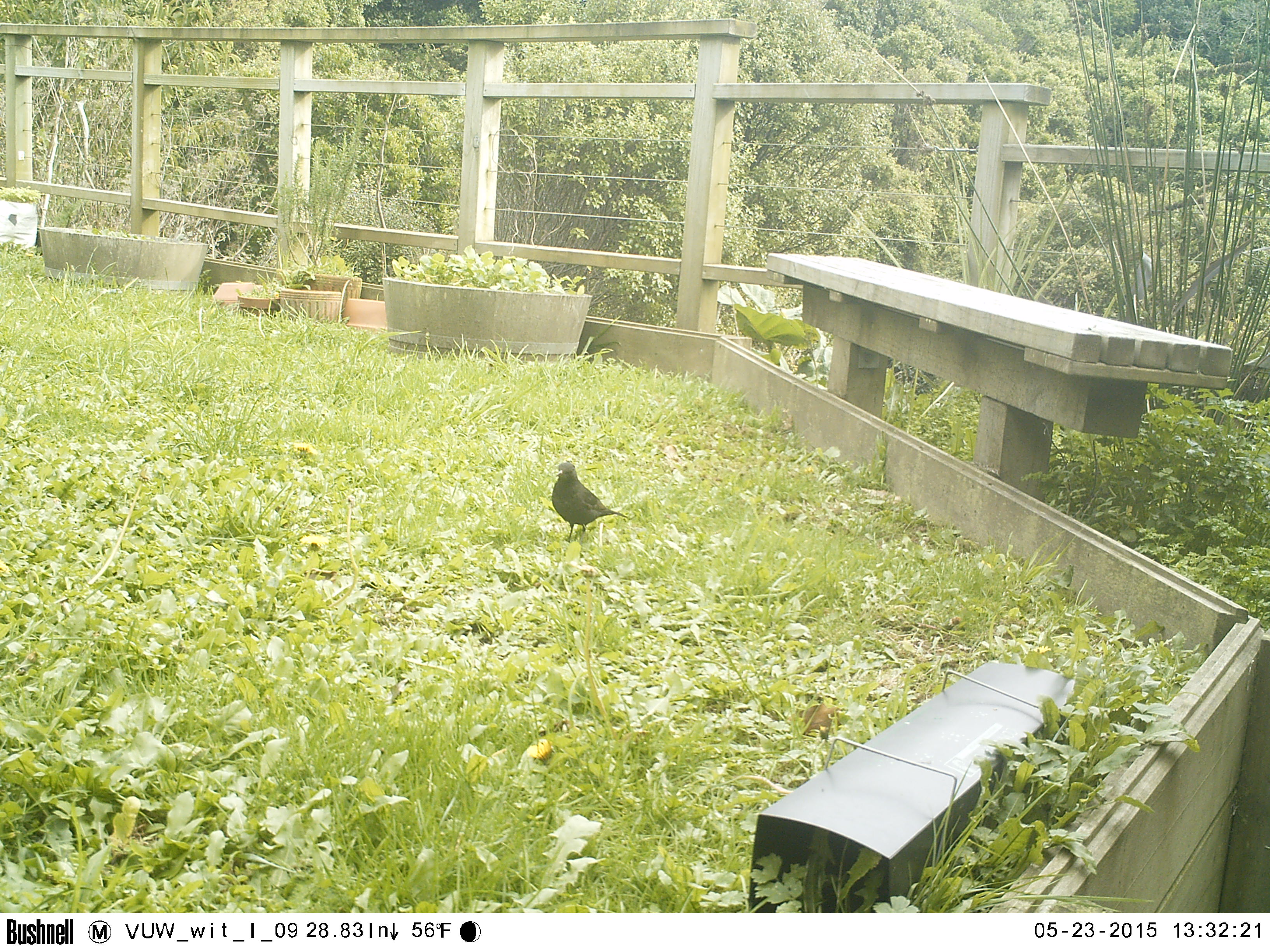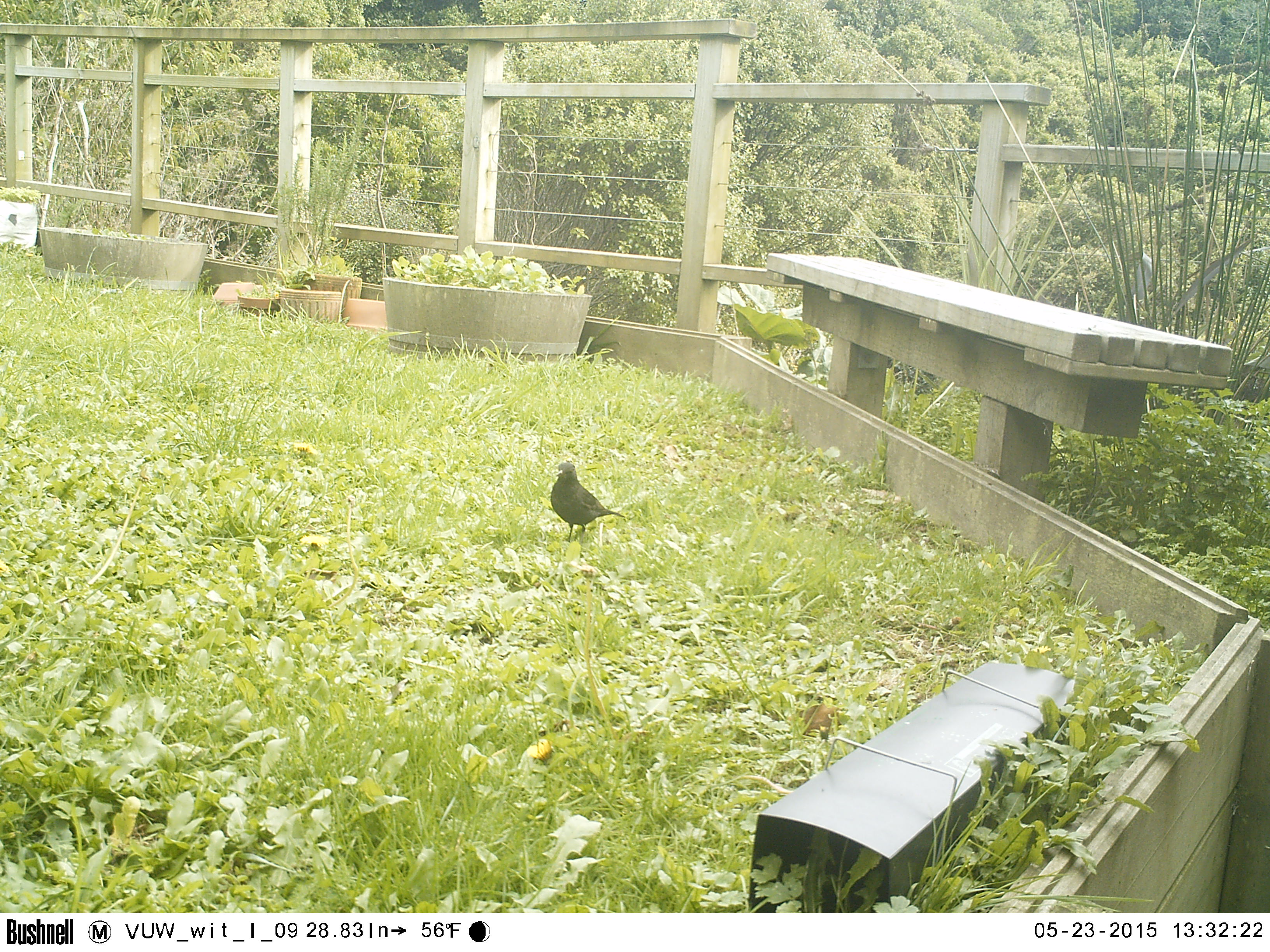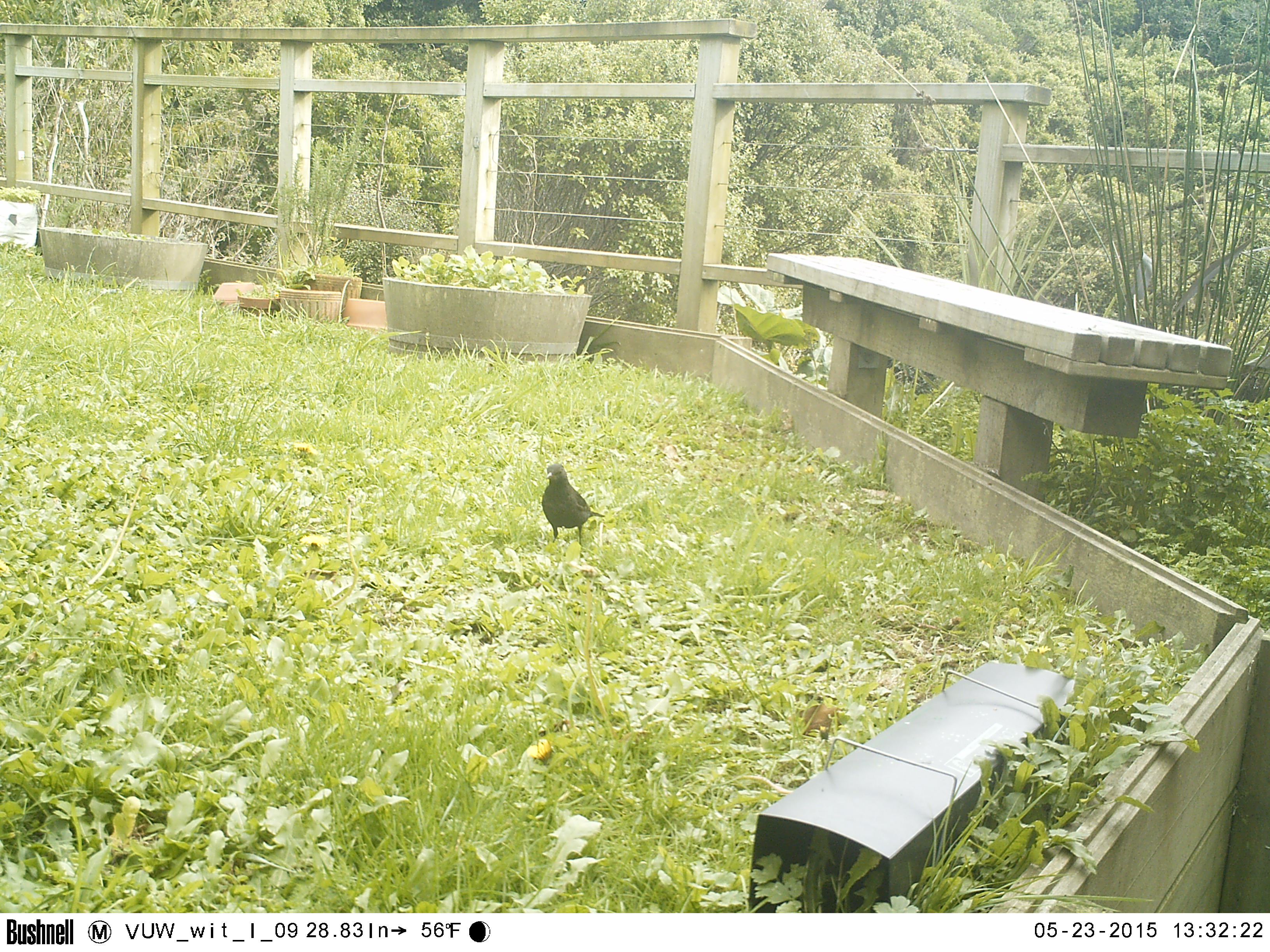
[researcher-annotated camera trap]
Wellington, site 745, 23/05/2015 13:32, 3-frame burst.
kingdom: Animalia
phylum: Chordata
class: Aves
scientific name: Aves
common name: bird